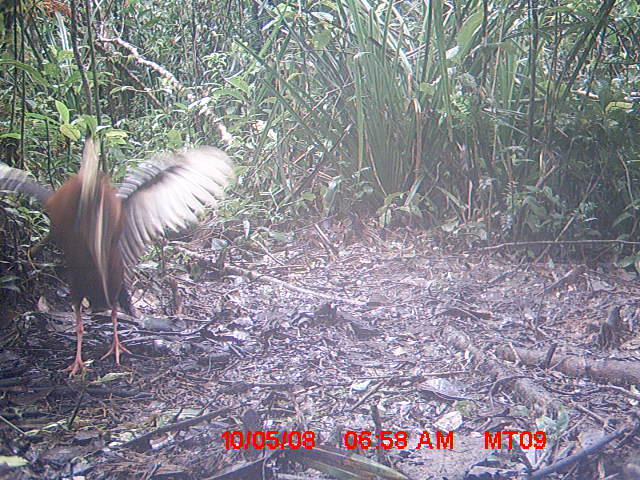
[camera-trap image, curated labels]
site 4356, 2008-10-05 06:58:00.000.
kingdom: Animalia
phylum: Chordata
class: Aves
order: Pelecaniformes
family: Threskiornithidae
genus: Lophotibis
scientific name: Lophotibis cristata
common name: madagascan ibis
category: lophotibis cristataa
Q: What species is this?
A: Lophotibis cristataa (madagascan ibis) (Lophotibis cristata).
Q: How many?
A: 2.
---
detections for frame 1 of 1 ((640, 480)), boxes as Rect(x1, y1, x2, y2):
lophotibis cristataa: Rect(0, 122, 238, 378)